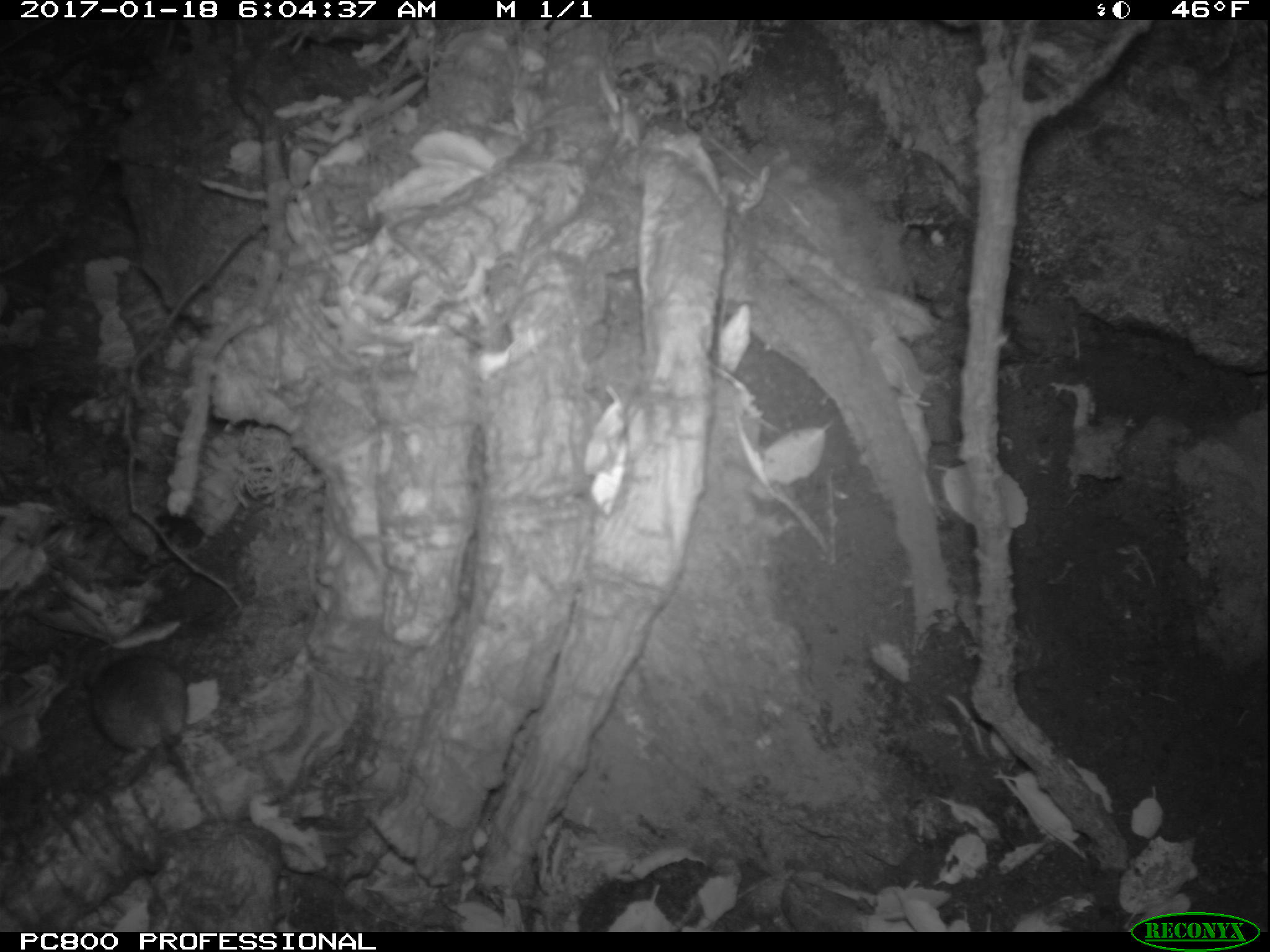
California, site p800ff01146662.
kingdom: Animalia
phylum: Chordata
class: Mammalia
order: Rodentia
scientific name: Rodentia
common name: rodent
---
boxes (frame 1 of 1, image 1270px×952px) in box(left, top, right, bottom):
rodent: box(84, 649, 222, 824)